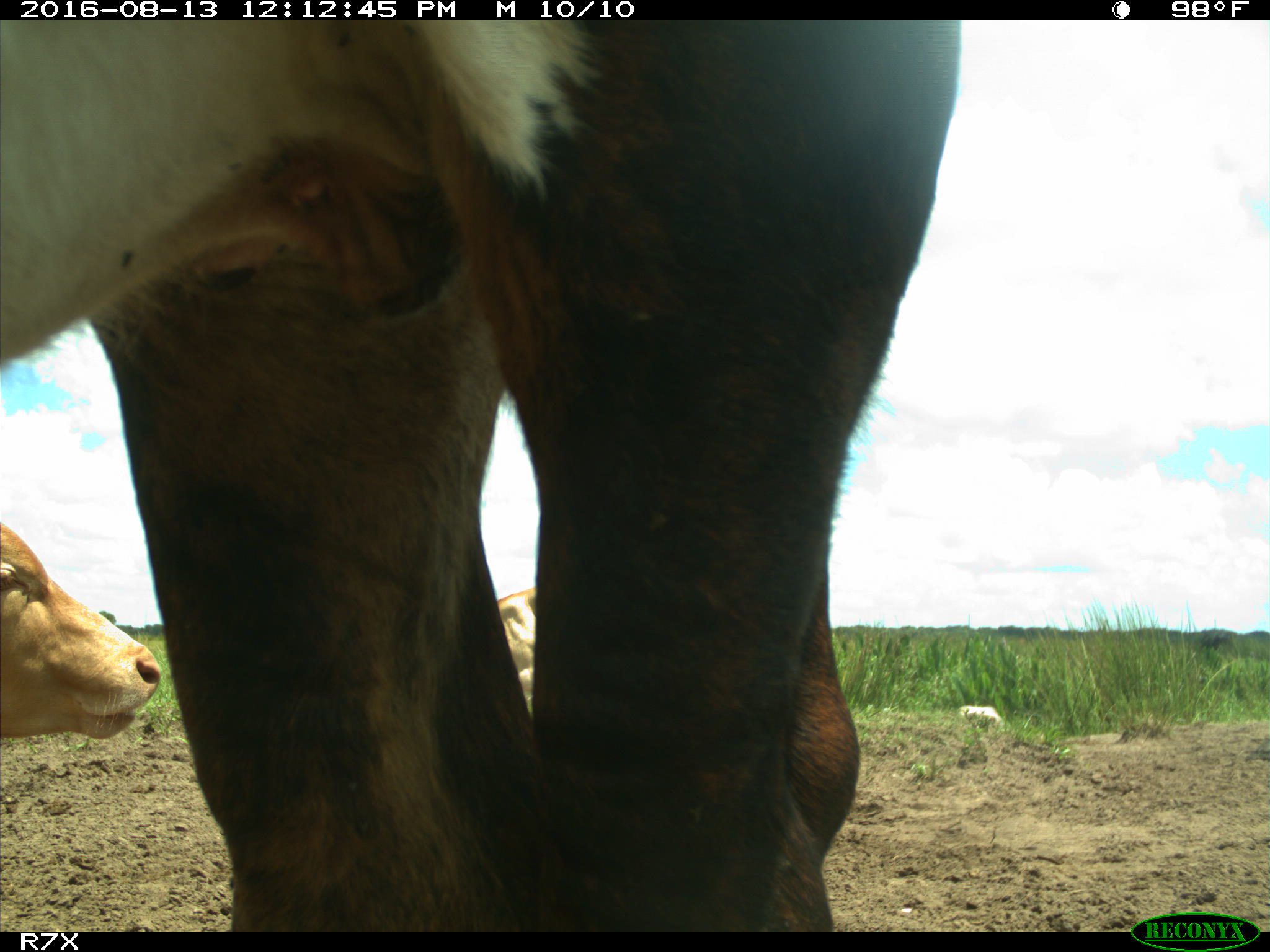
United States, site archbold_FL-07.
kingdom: Animalia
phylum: Chordata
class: Mammalia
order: Artiodactyla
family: Bovidae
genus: Bos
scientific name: Bos taurus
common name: domestic cow